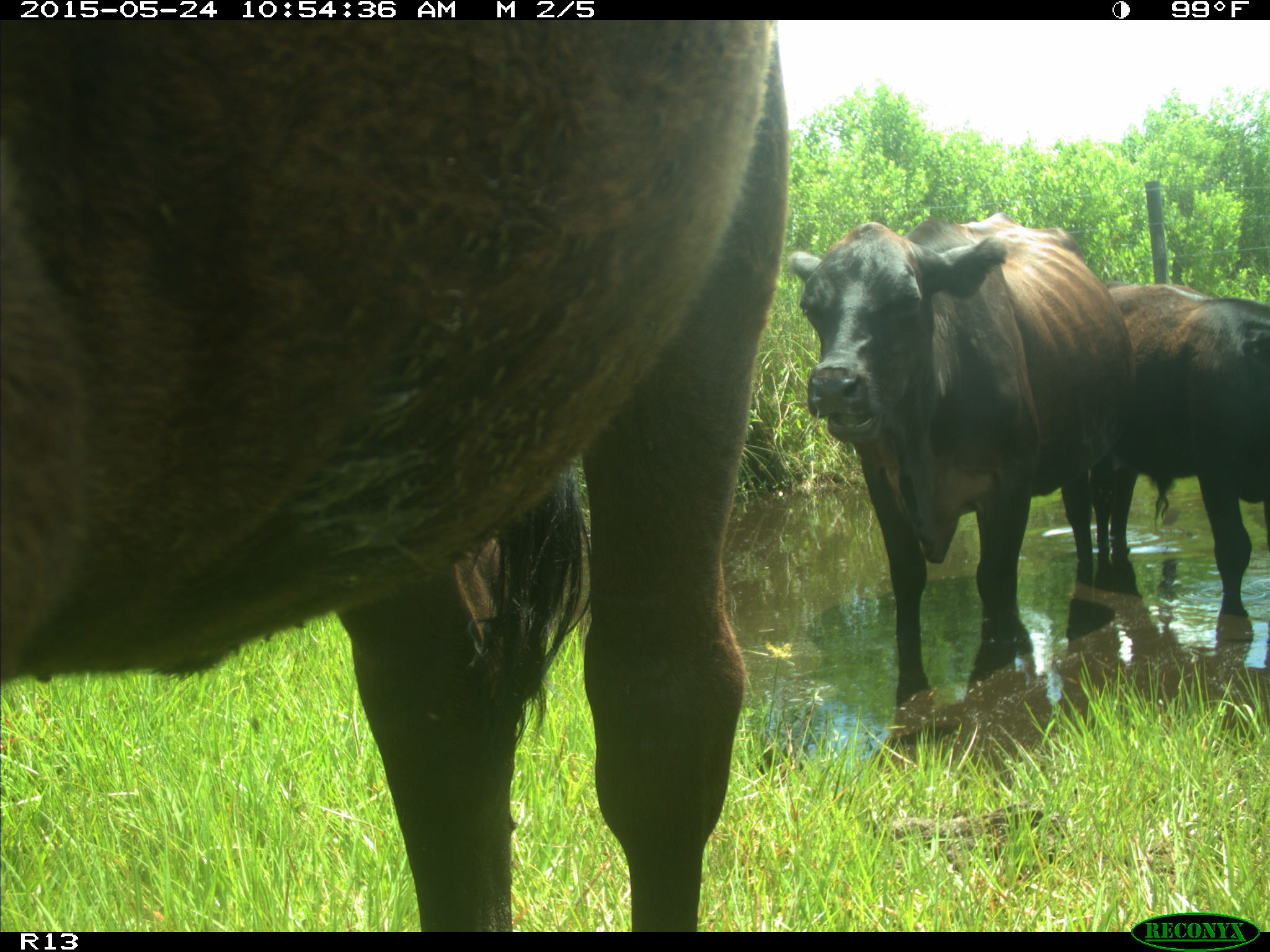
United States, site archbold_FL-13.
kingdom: Animalia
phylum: Chordata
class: Mammalia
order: Artiodactyla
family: Bovidae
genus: Bos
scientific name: Bos taurus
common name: domestic cow